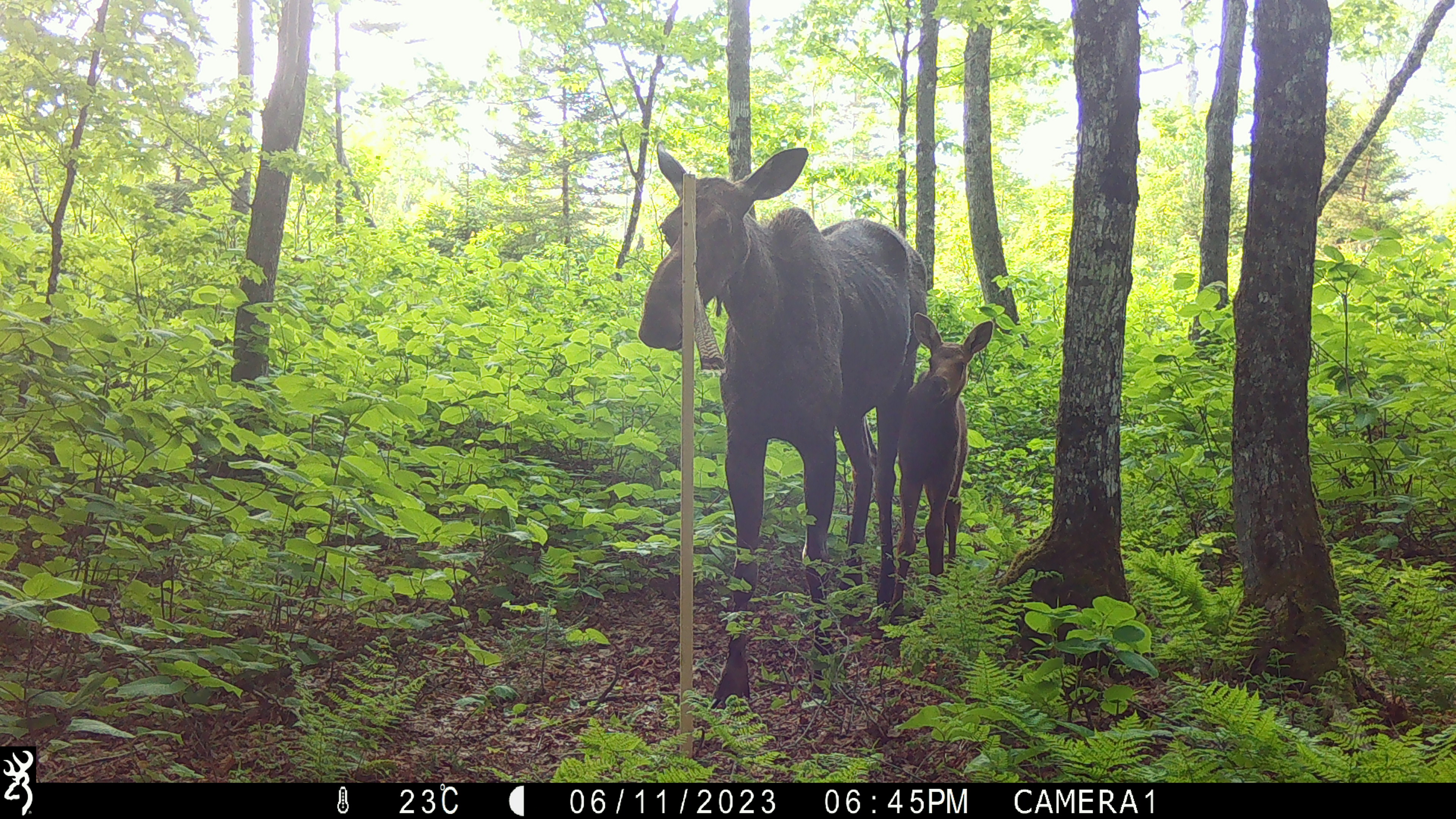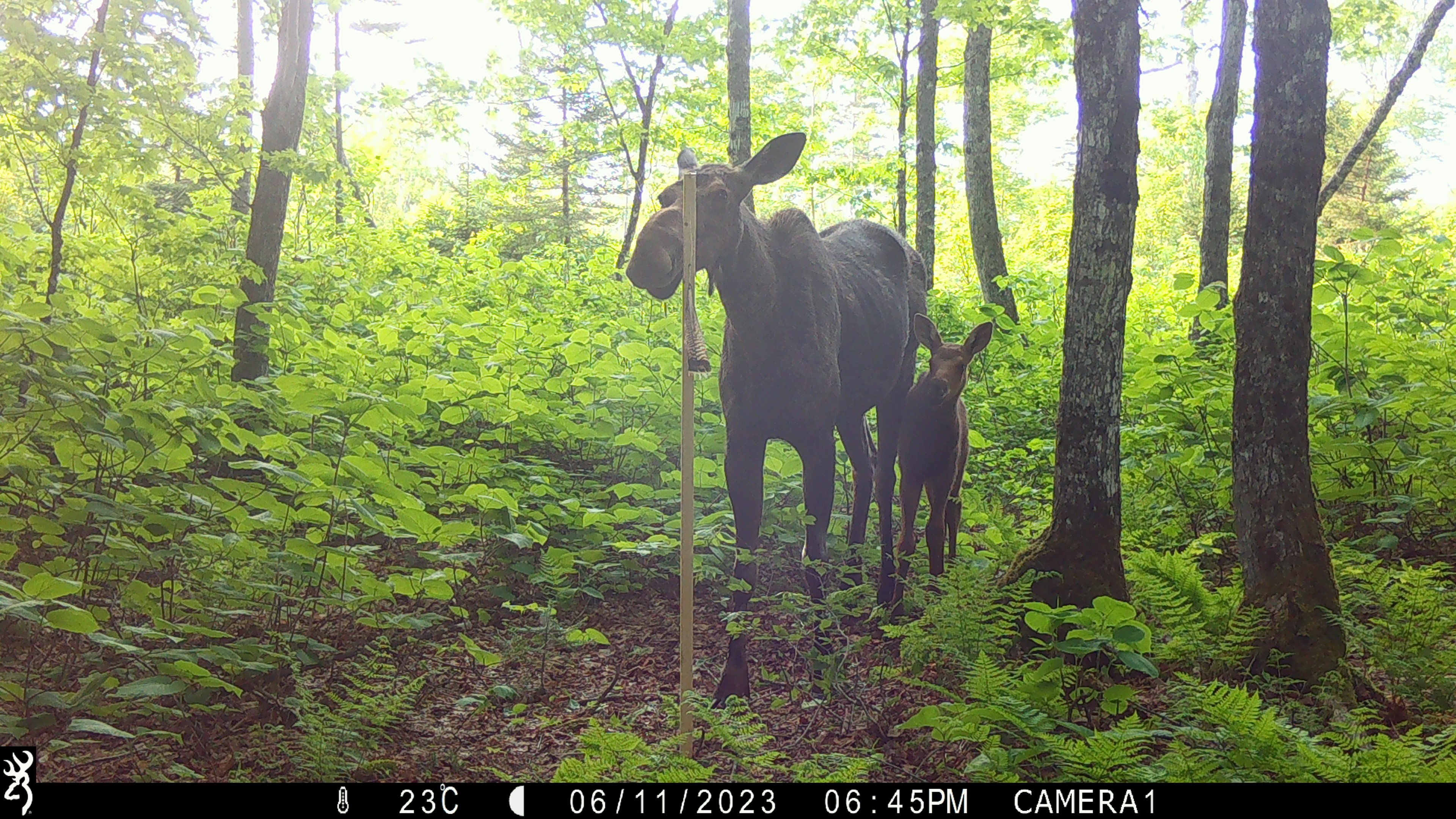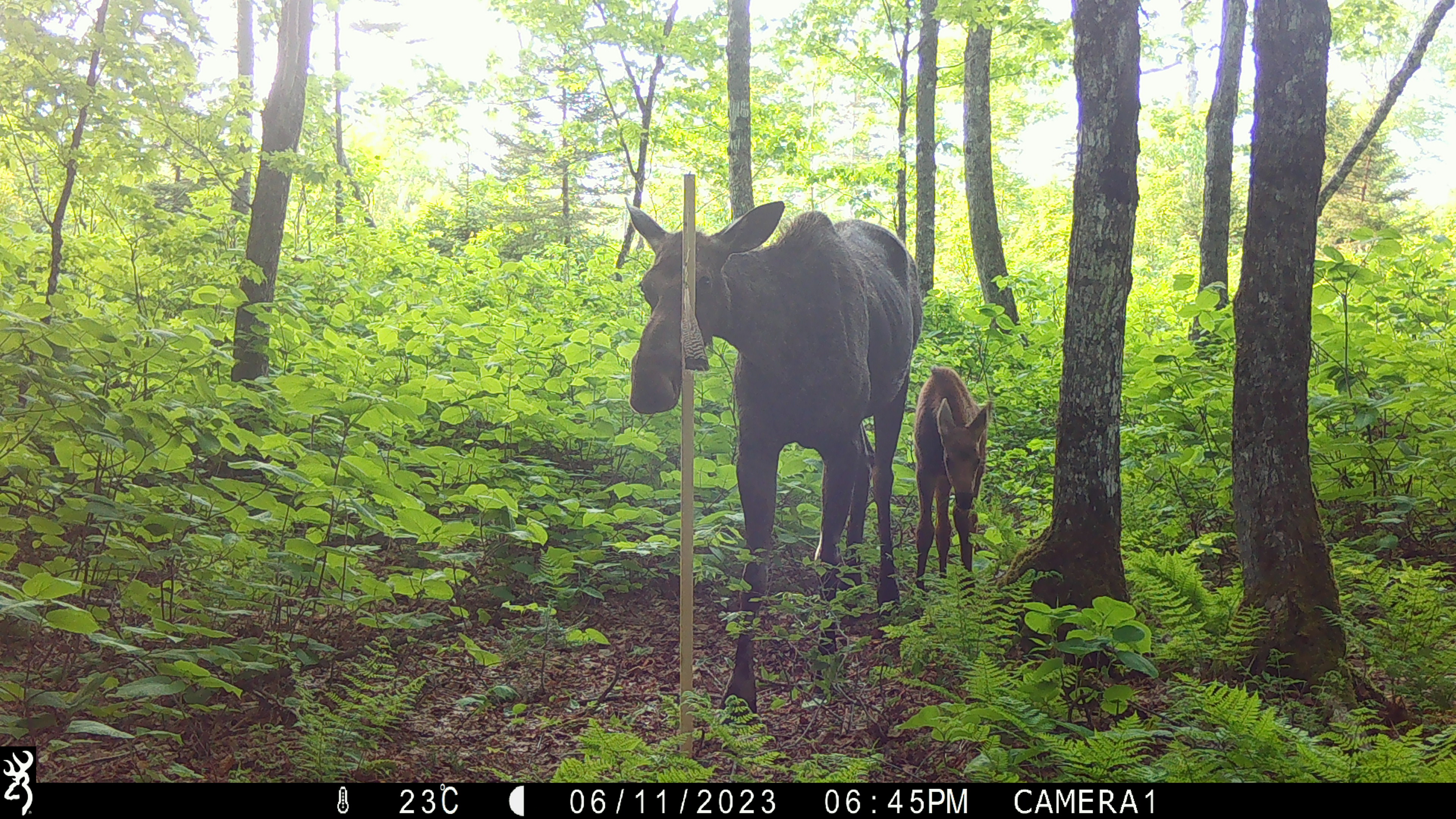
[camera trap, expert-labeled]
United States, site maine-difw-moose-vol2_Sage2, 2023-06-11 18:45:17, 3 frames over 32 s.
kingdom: Animalia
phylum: Chordata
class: Mammalia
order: Artiodactyla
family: Cervidae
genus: Alces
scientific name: Alces alces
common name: moose